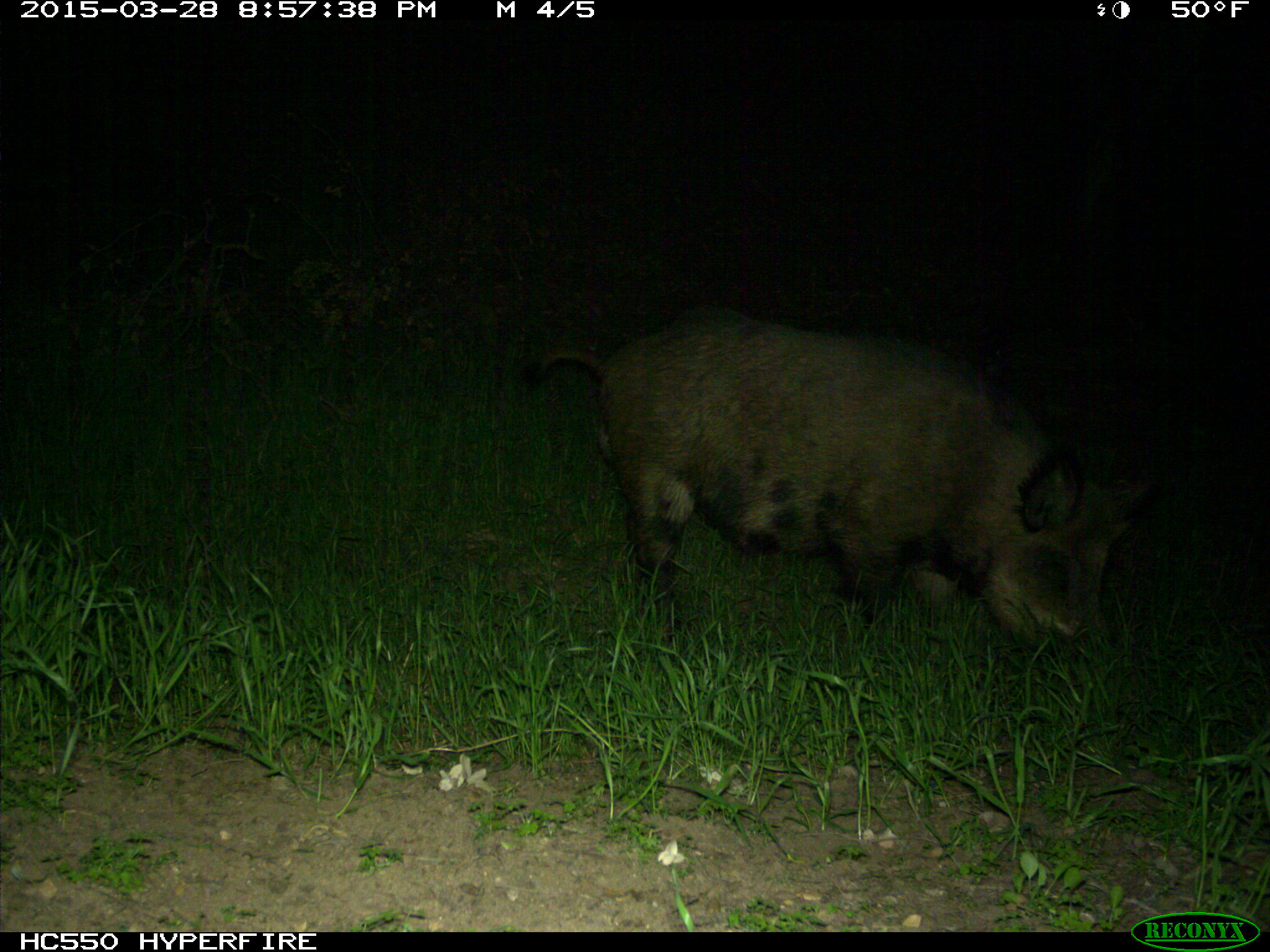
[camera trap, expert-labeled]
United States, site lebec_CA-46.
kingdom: Animalia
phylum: Chordata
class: Mammalia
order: Artiodactyla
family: Suidae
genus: Sus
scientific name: Sus scrofa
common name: wild boar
Sus scrofa (wild boar).